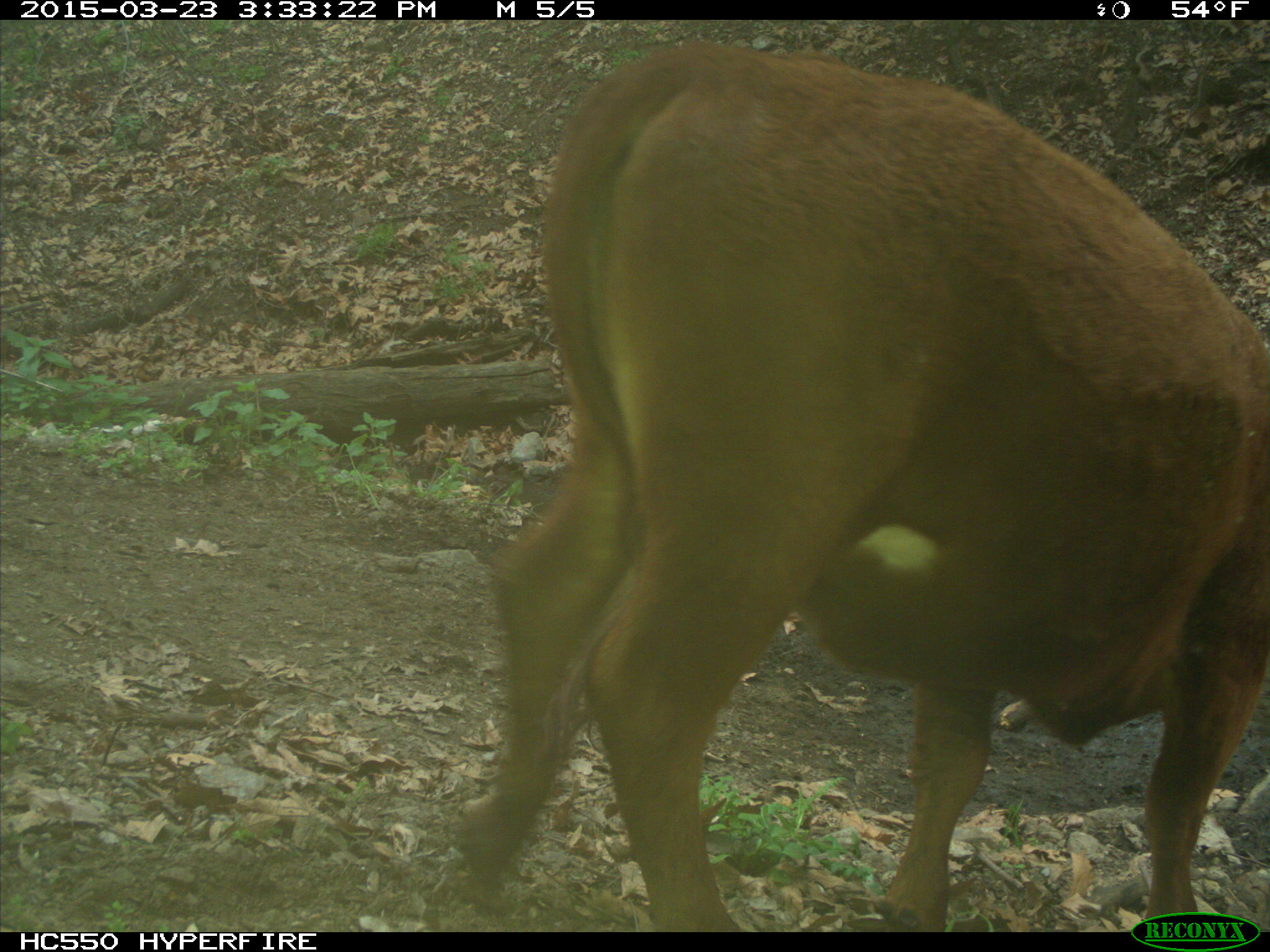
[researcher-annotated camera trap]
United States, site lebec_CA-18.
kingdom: Animalia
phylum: Chordata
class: Mammalia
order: Artiodactyla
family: Bovidae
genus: Bos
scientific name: Bos taurus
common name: domestic cow